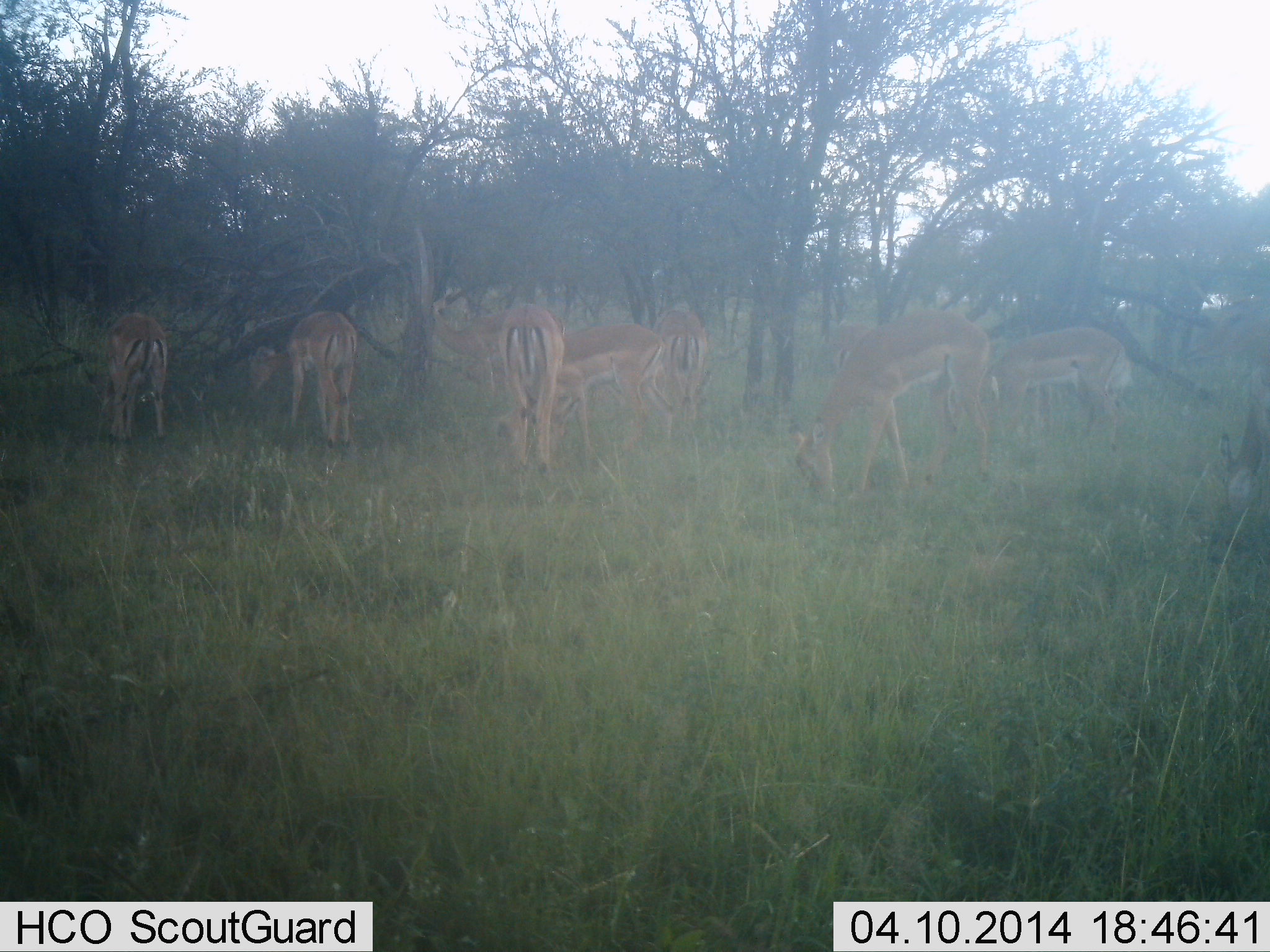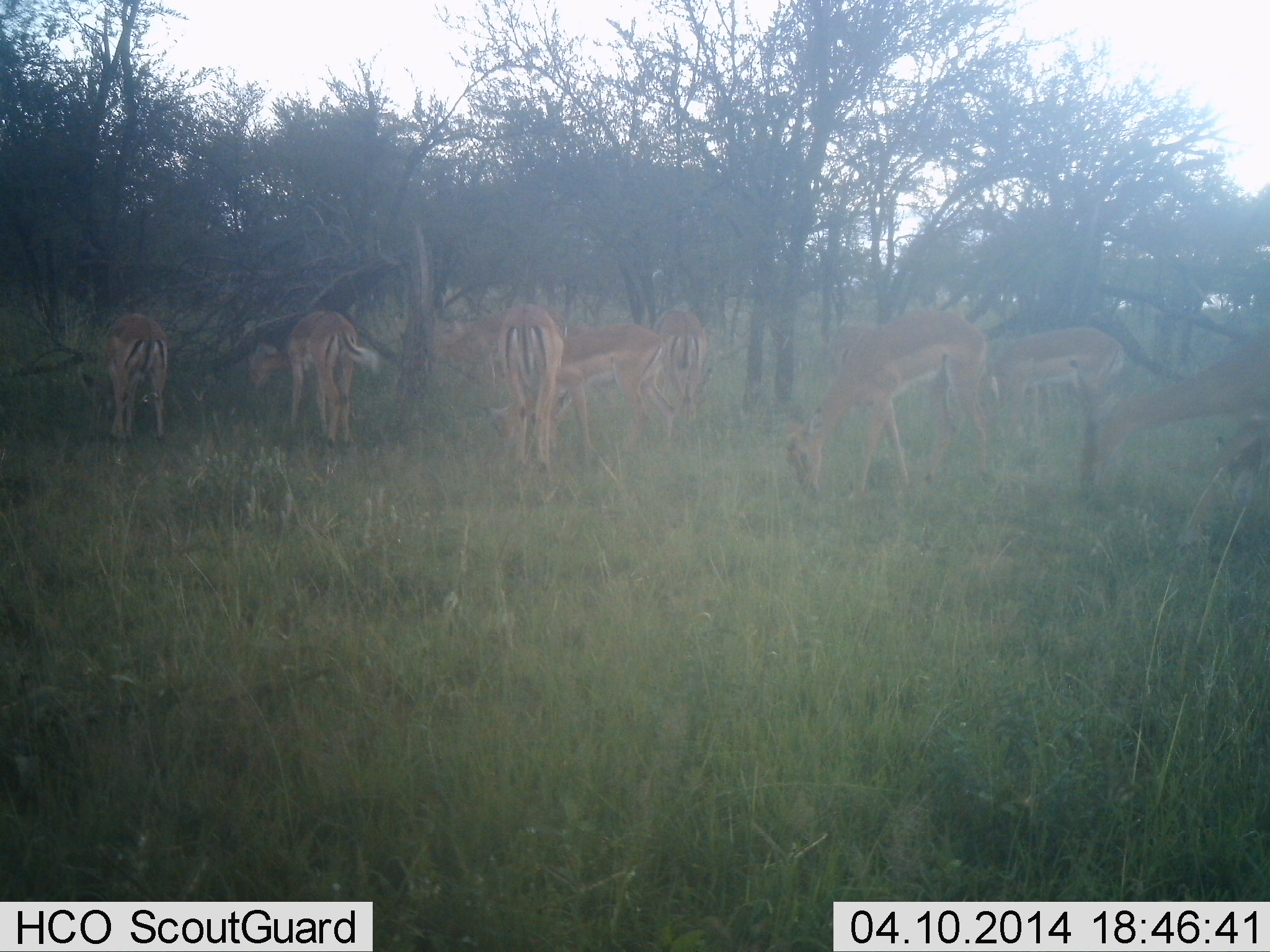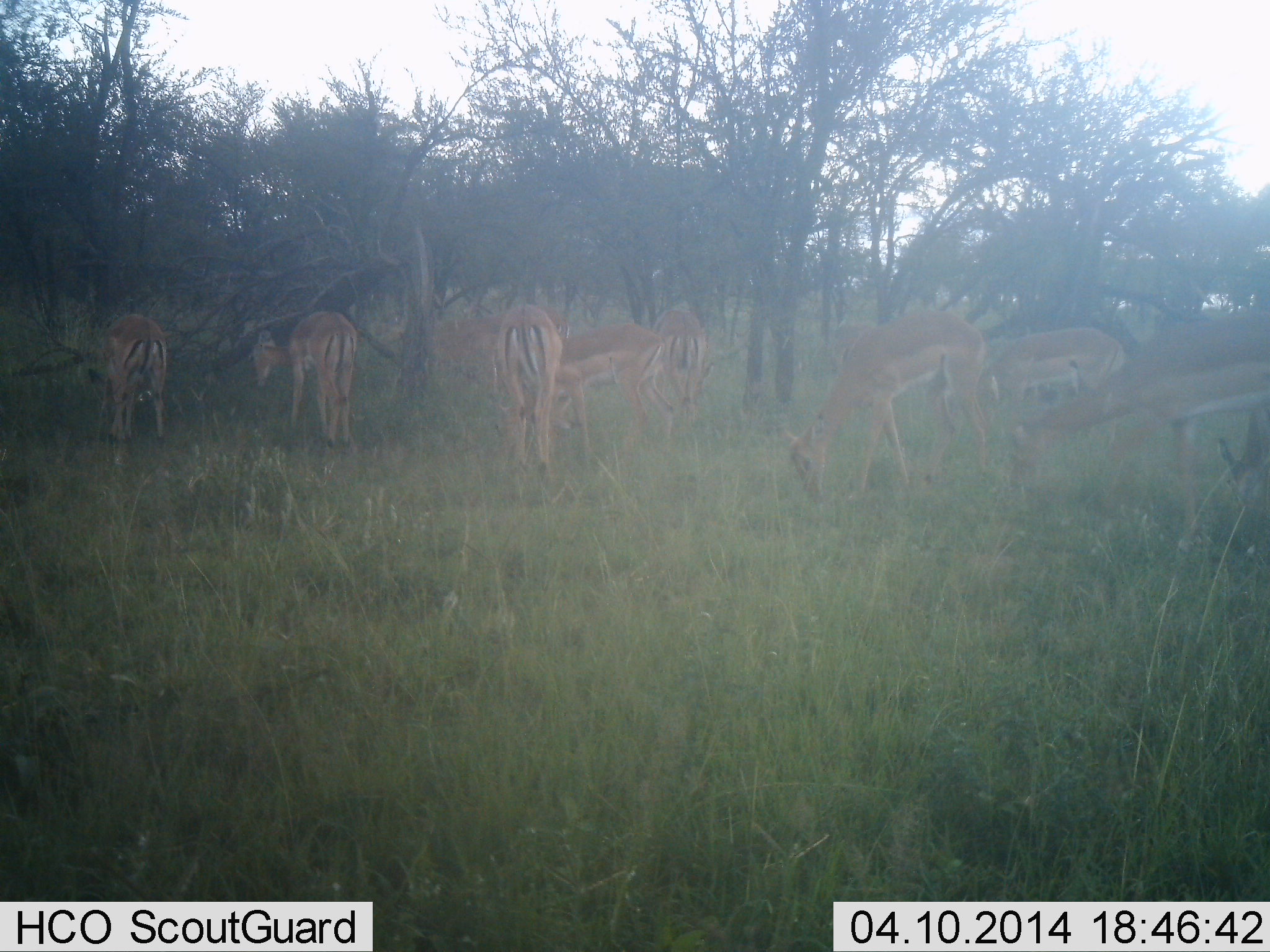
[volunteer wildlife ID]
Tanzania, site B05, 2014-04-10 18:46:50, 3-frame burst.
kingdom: Animalia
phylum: Chordata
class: Mammalia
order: Artiodactyla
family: Bovidae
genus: Aepyceros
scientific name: Aepyceros melampus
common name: impala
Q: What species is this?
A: Impala (Aepyceros melampus).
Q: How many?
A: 9.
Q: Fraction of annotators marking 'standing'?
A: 33%.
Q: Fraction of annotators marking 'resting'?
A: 0%.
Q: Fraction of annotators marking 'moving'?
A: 22%.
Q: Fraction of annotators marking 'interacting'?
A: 0%.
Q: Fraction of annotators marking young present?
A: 0%.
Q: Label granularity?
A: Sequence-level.